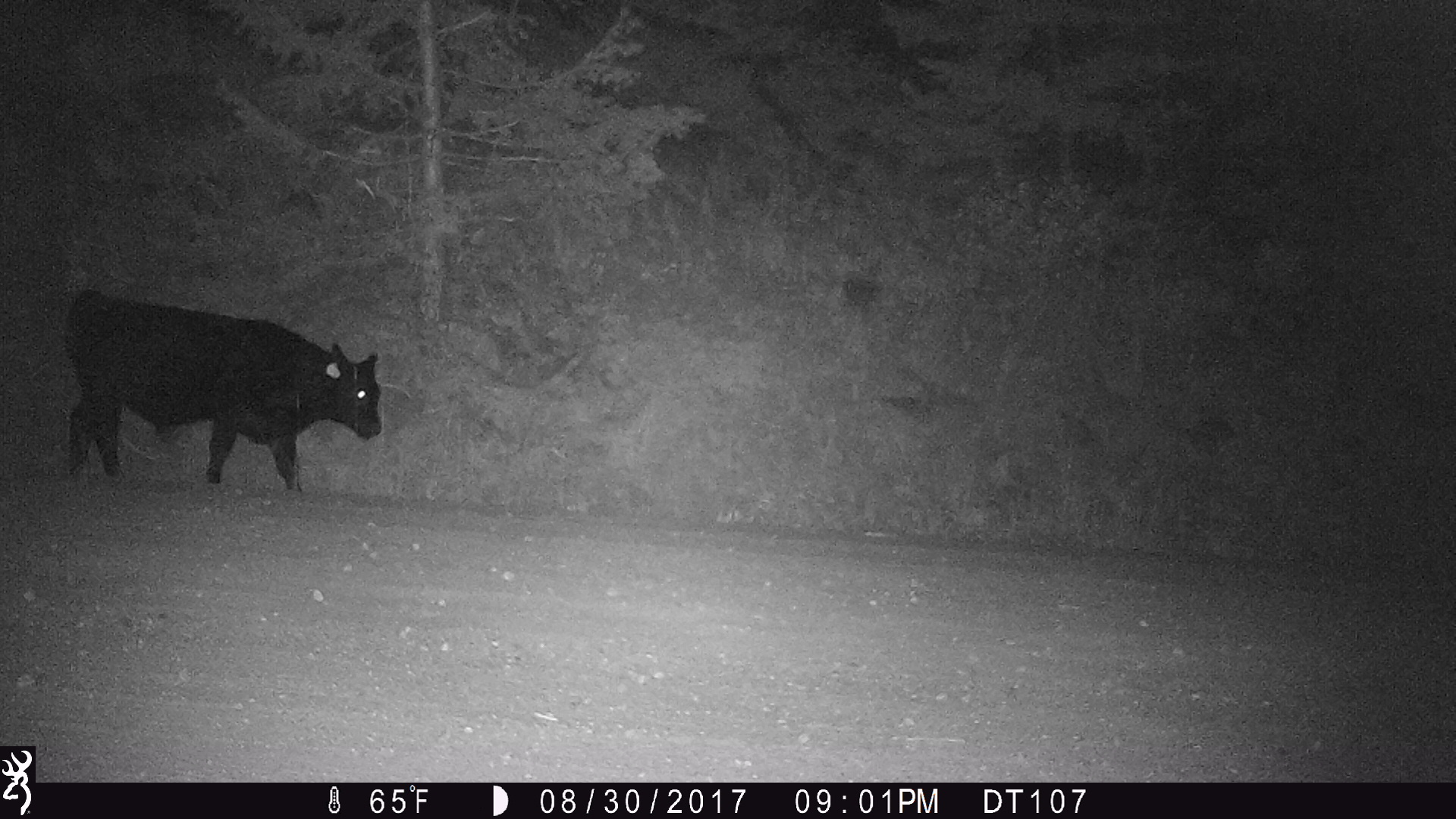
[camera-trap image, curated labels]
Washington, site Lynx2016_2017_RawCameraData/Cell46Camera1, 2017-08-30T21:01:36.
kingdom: Animalia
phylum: Chordata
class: Mammalia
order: Artiodactyla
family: Bovidae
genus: Bos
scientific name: Bos taurus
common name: domestic cattle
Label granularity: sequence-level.